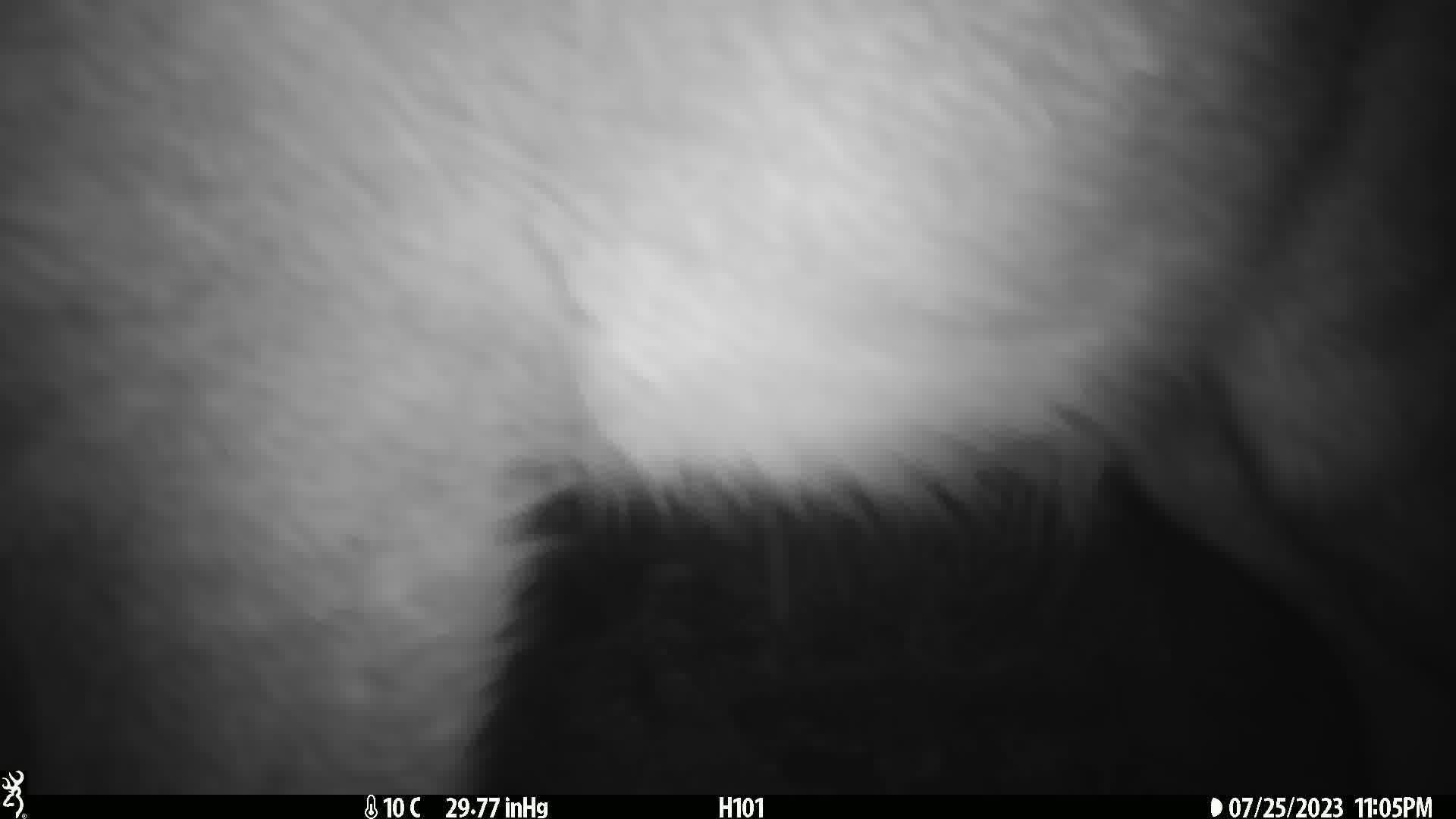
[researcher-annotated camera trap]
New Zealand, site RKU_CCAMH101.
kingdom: Animalia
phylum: Chordata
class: Mammalia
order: Artiodactyla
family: Cervidae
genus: Odocoileus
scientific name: Odocoileus virginianus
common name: white-tailed deer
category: white tailed deer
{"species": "white tailed deer (white-tailed deer) (Odocoileus virginianus)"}